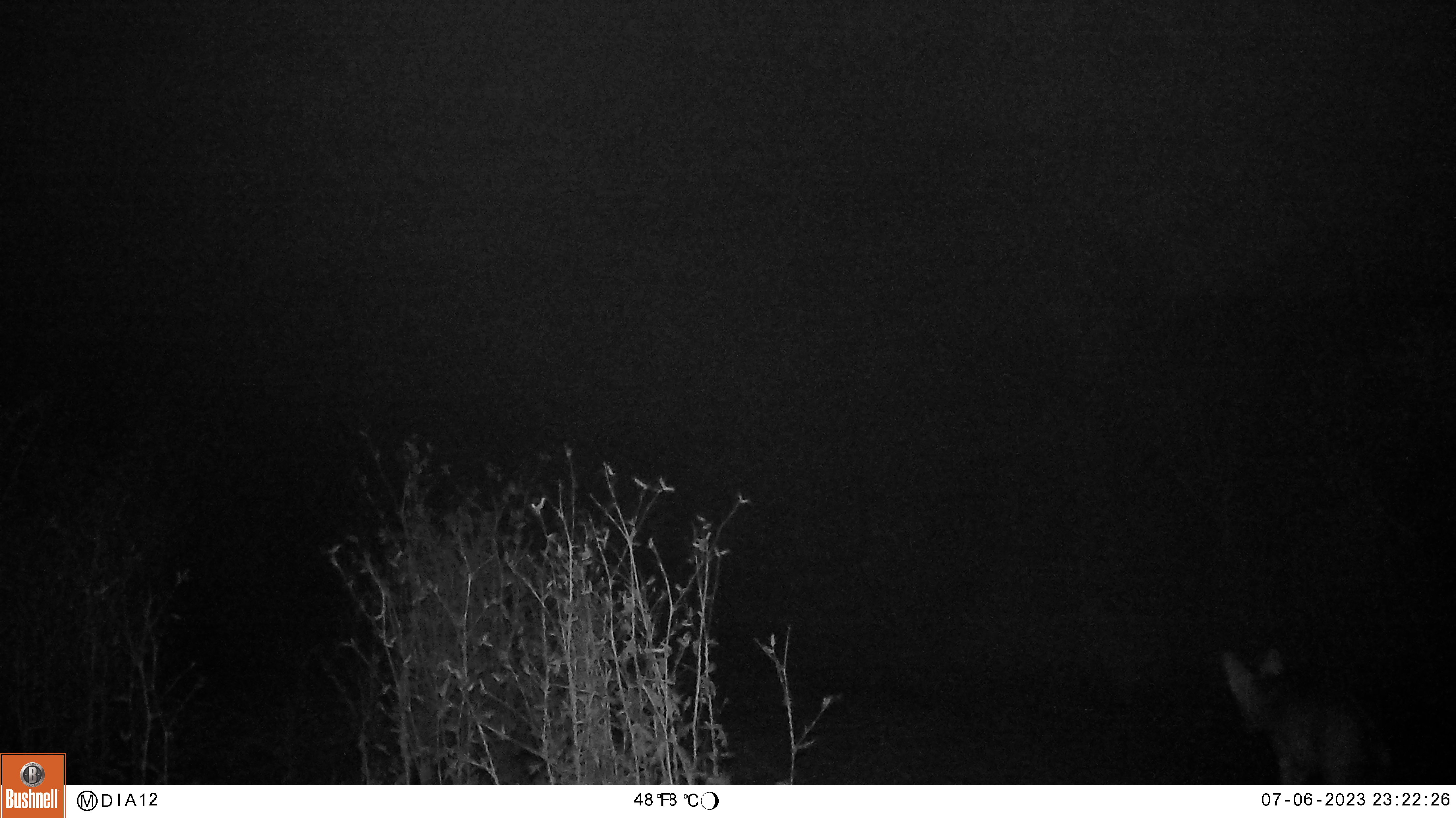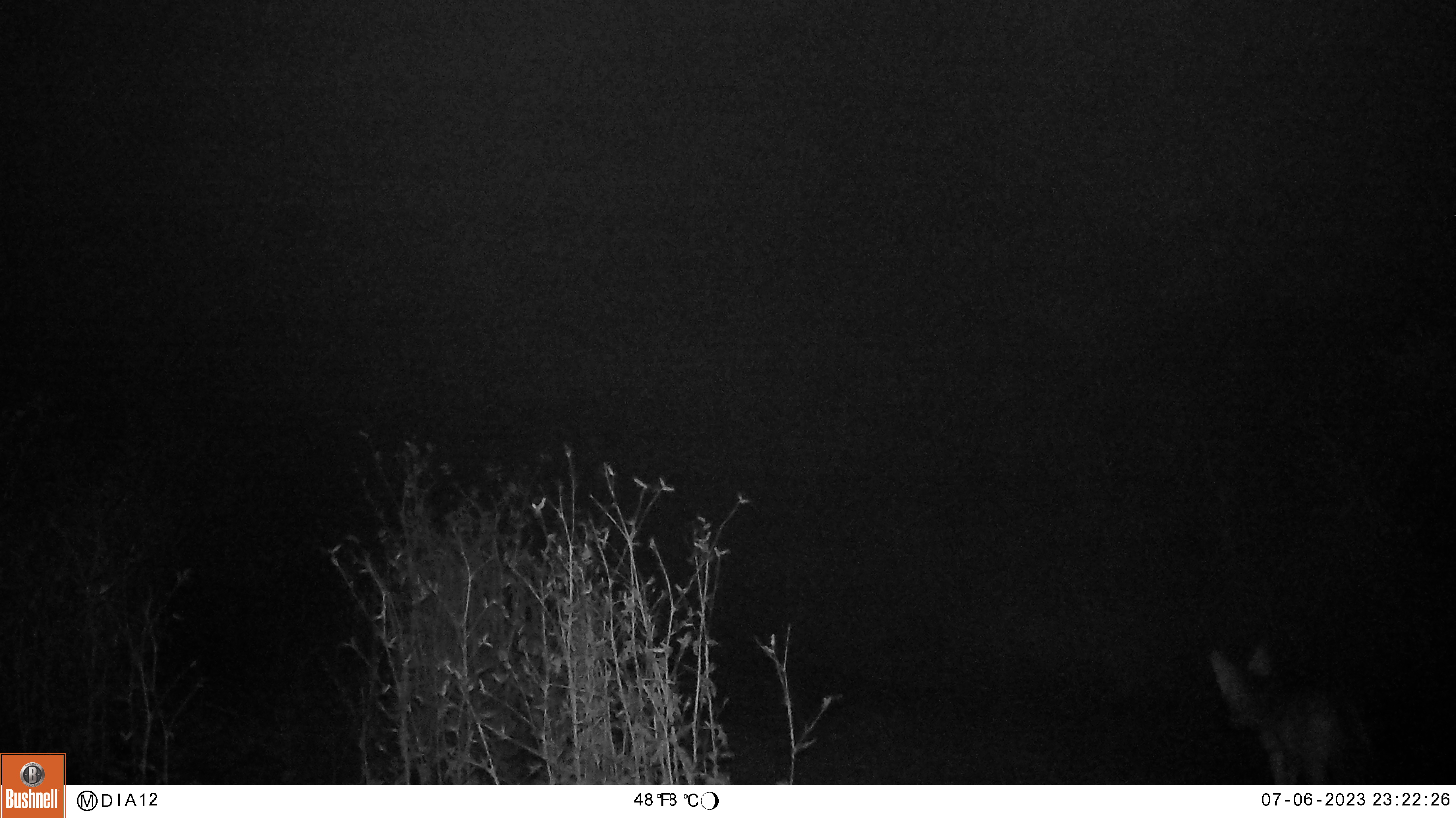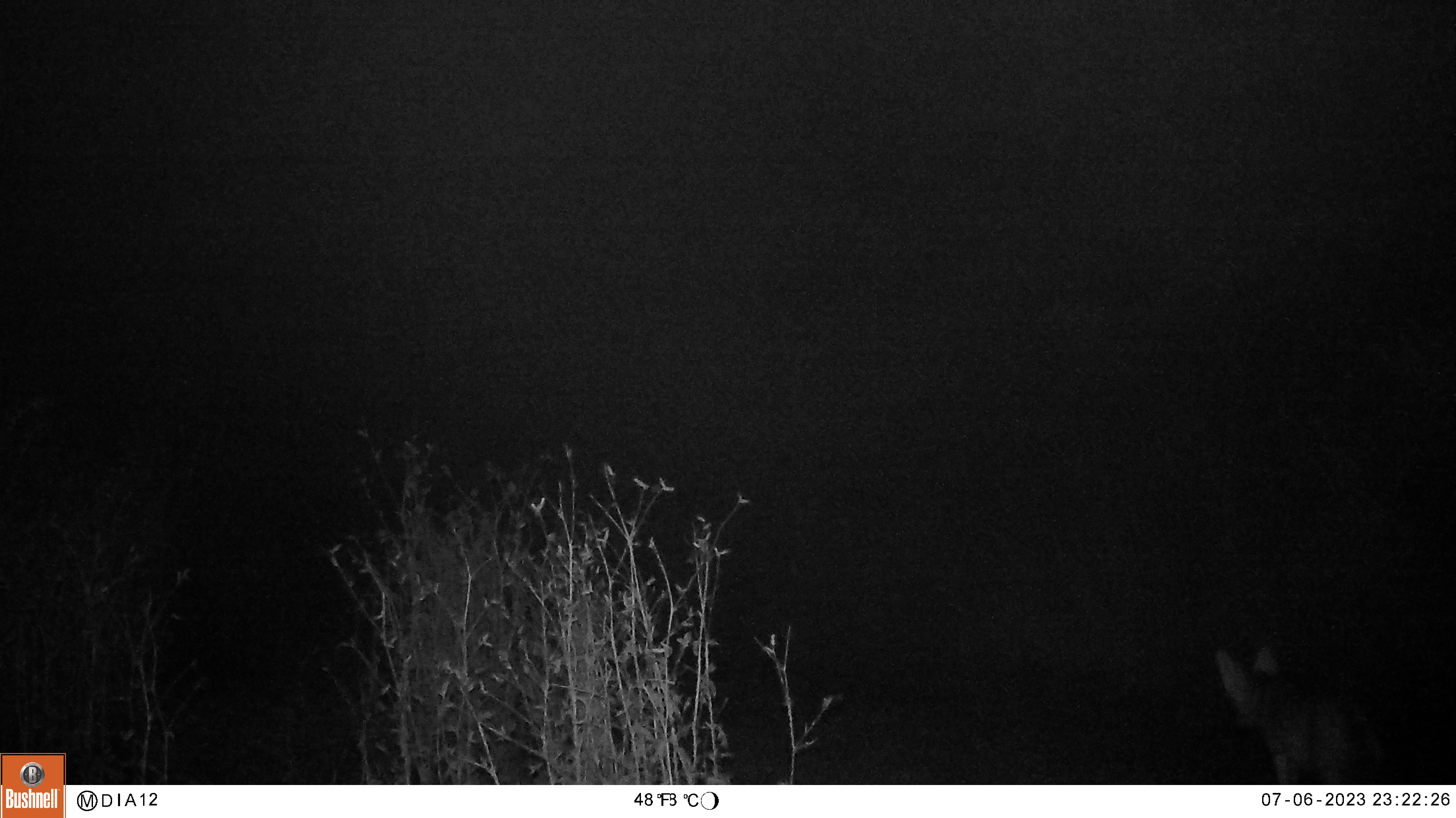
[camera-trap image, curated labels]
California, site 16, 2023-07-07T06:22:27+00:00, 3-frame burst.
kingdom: Animalia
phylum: Chordata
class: Mammalia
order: Carnivora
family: Canidae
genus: Canis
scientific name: Canis latrans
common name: coyote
Coyote (Canis latrans).